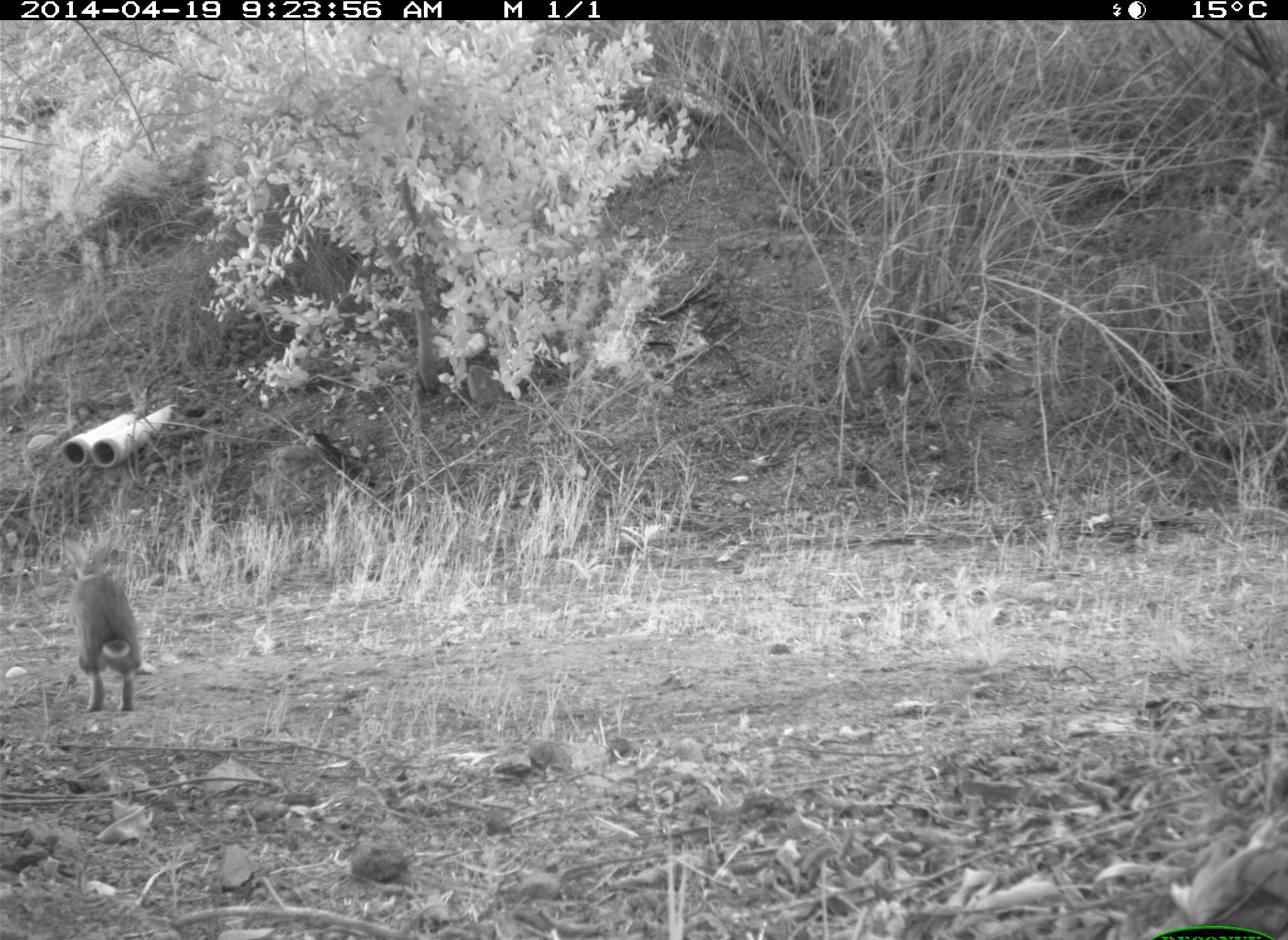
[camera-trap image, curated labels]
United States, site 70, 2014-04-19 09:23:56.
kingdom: Animalia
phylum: Chordata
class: Mammalia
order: Lagomorpha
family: Leporidae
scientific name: Leporidae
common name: rabbits and hares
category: rabbit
Rabbit (rabbits and hares) (Leporidae).